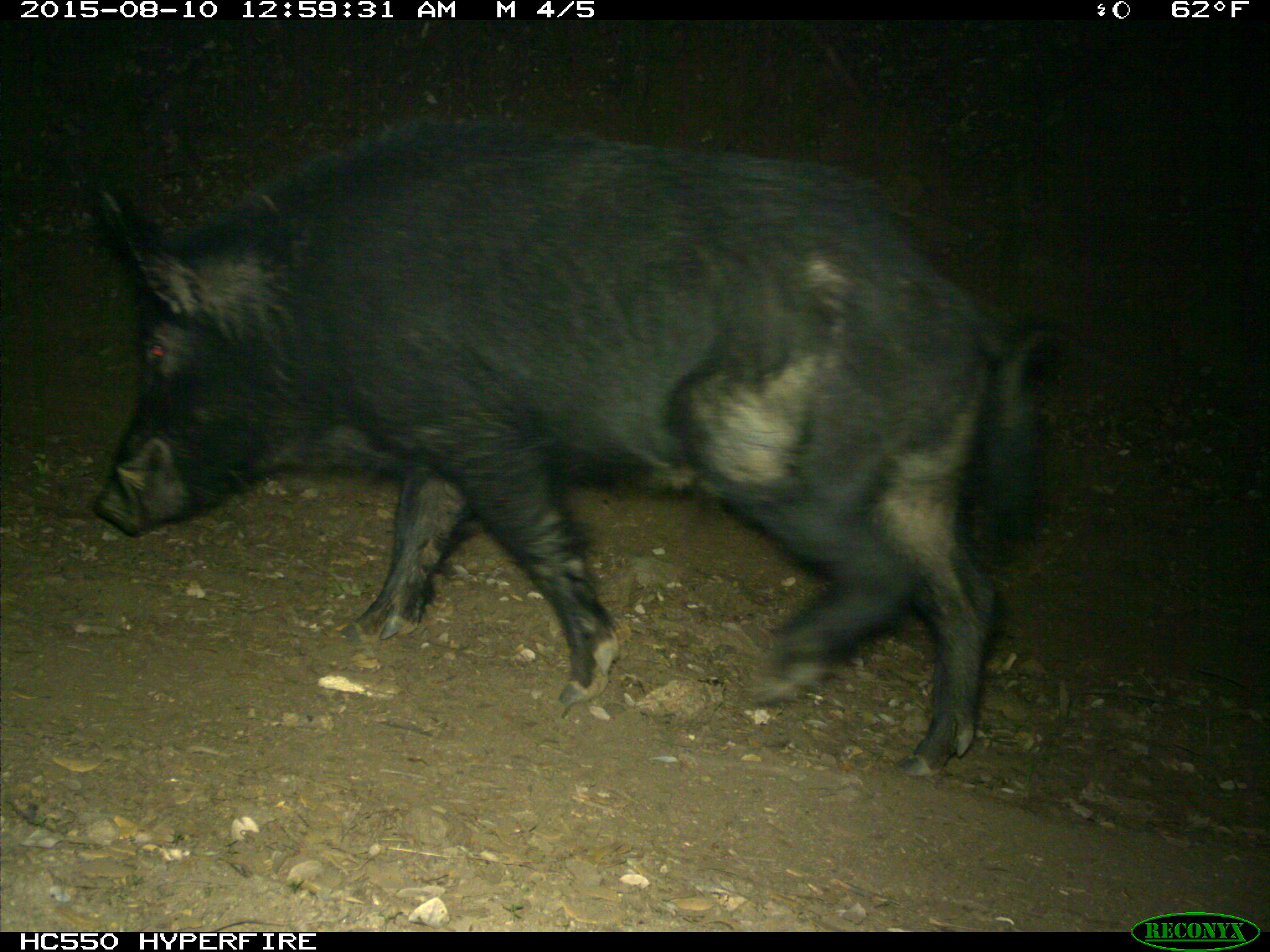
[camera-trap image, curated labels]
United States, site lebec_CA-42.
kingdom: Animalia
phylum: Chordata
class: Mammalia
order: Artiodactyla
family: Suidae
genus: Sus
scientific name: Sus scrofa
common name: wild boar